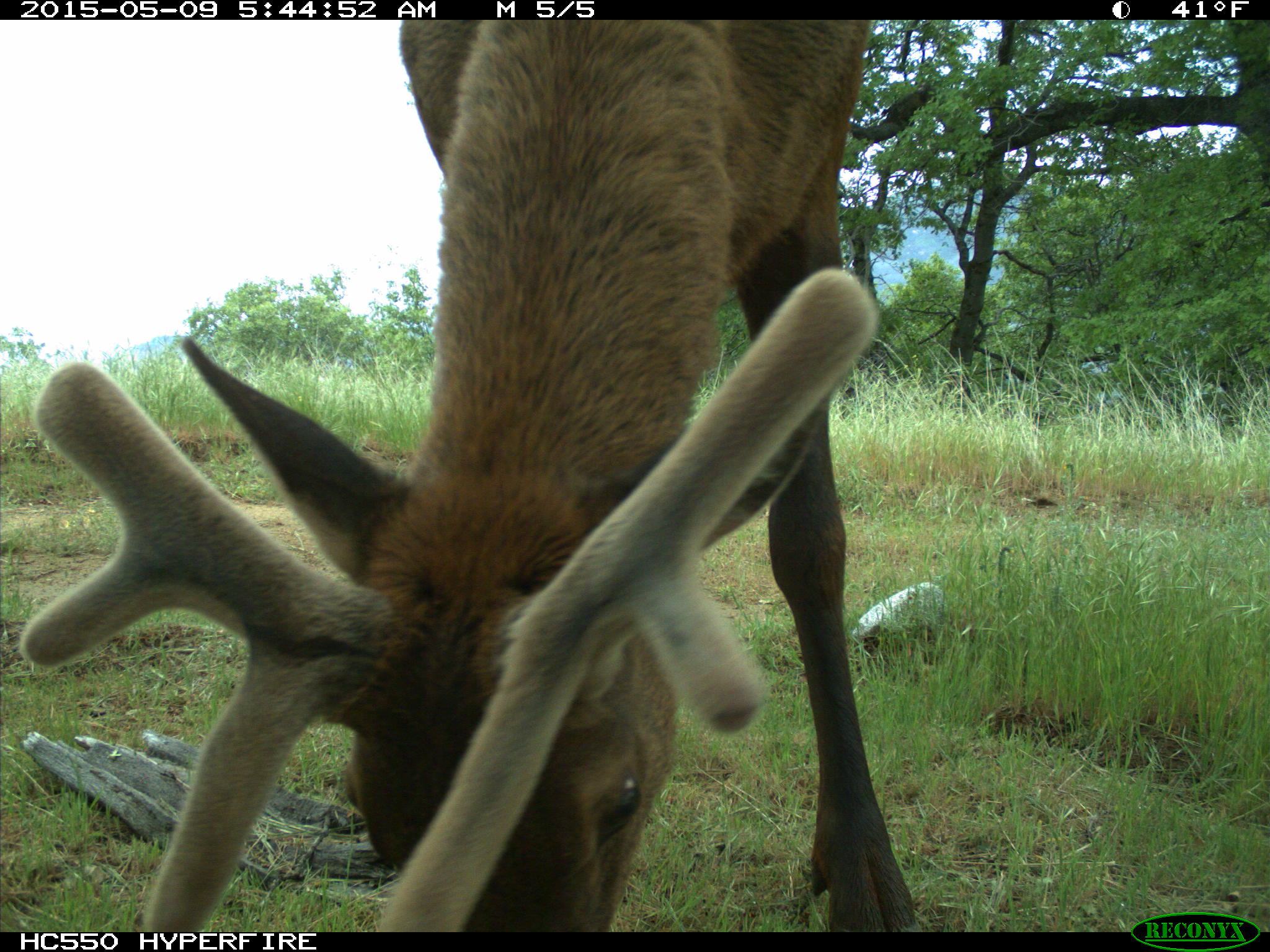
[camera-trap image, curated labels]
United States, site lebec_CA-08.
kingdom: Animalia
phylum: Chordata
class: Mammalia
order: Artiodactyla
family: Cervidae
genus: Cervus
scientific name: Cervus canadensis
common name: elk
Cervus canadensis (elk).